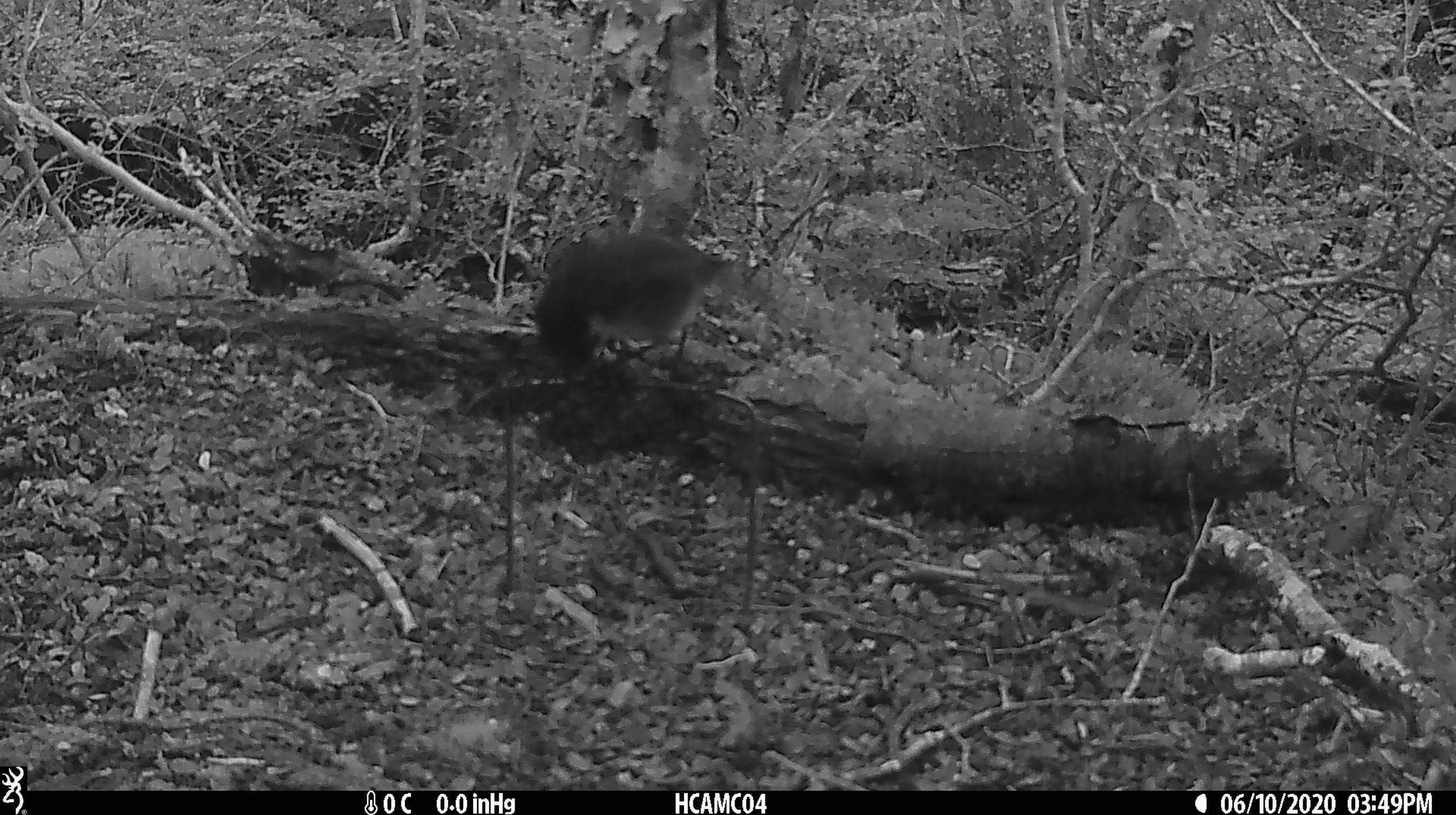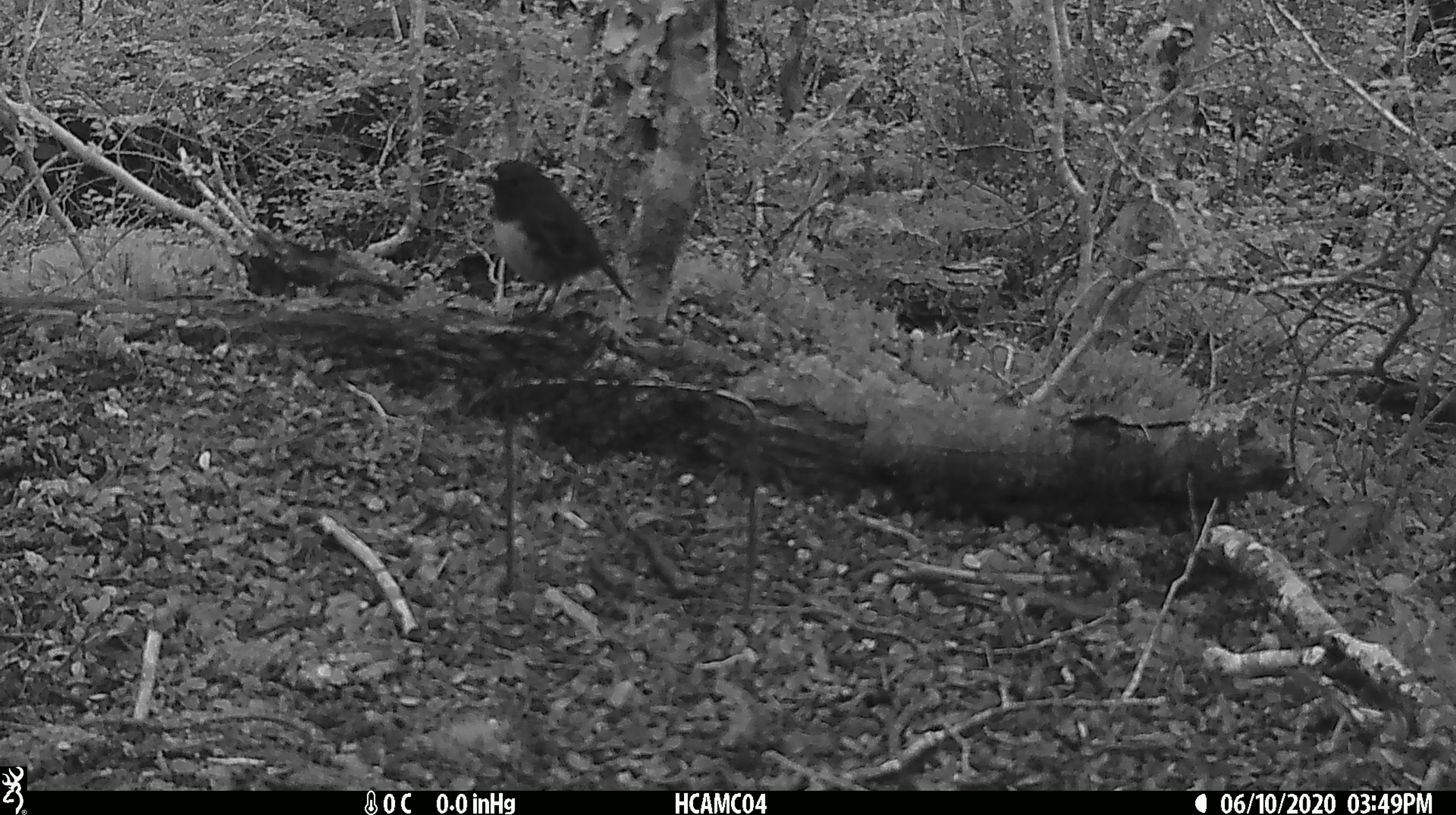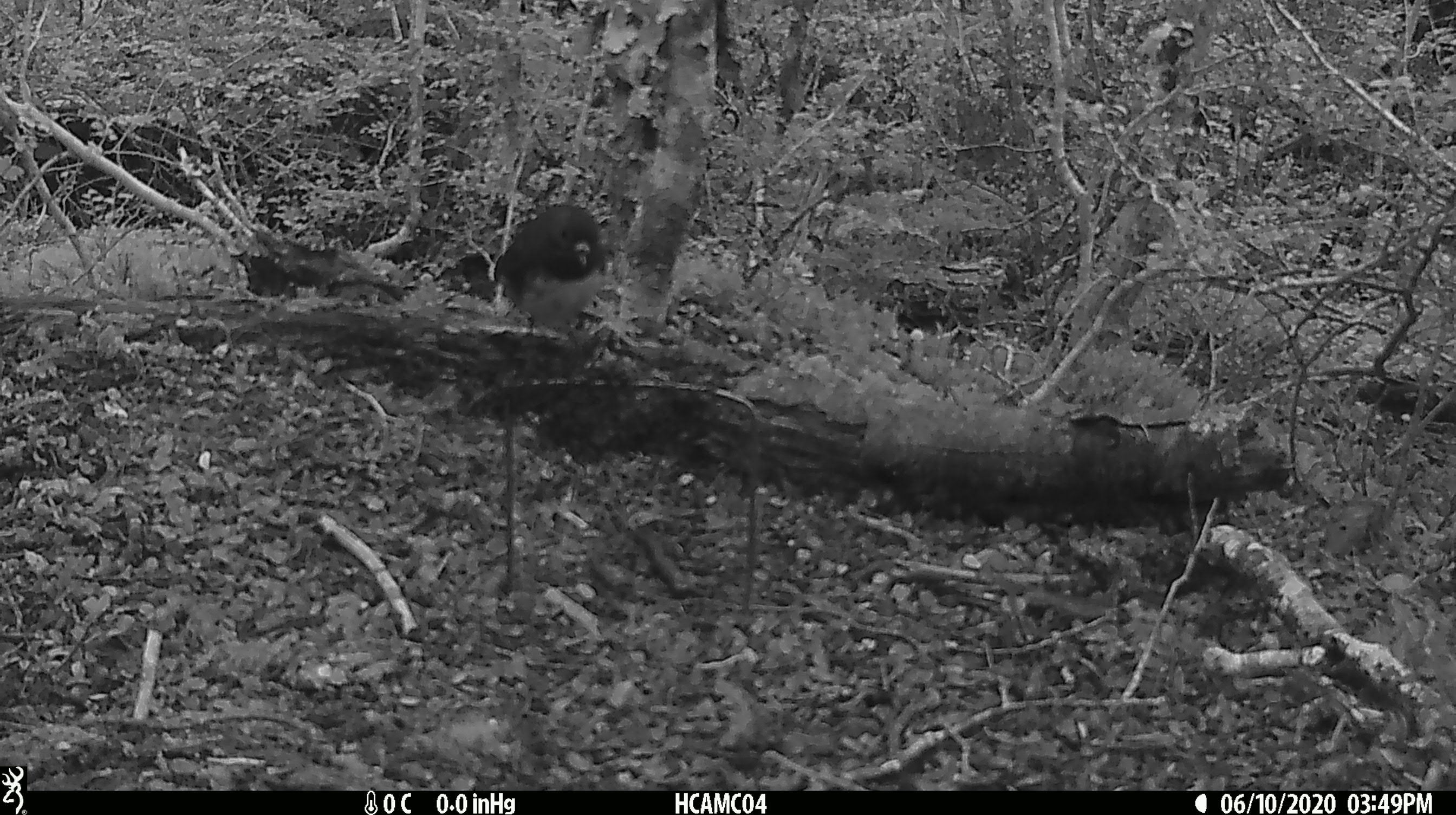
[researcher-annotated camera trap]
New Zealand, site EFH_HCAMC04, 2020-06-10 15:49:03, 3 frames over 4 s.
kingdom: Animalia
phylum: Chordata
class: Aves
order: Passeriformes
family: Petroicidae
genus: Petroica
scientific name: Petroica australis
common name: new zealand robin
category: robin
Robin (new zealand robin) (Petroica australis).